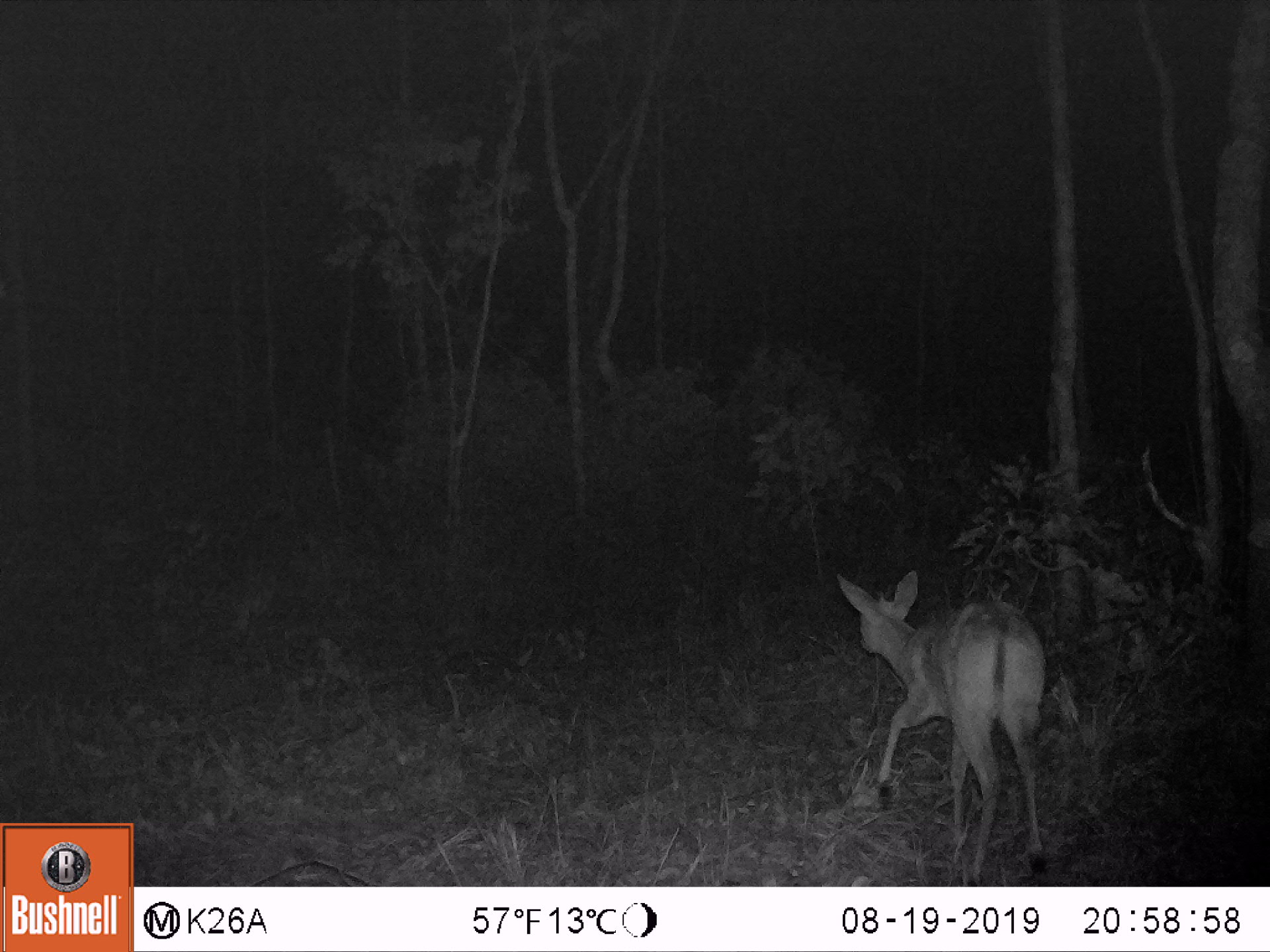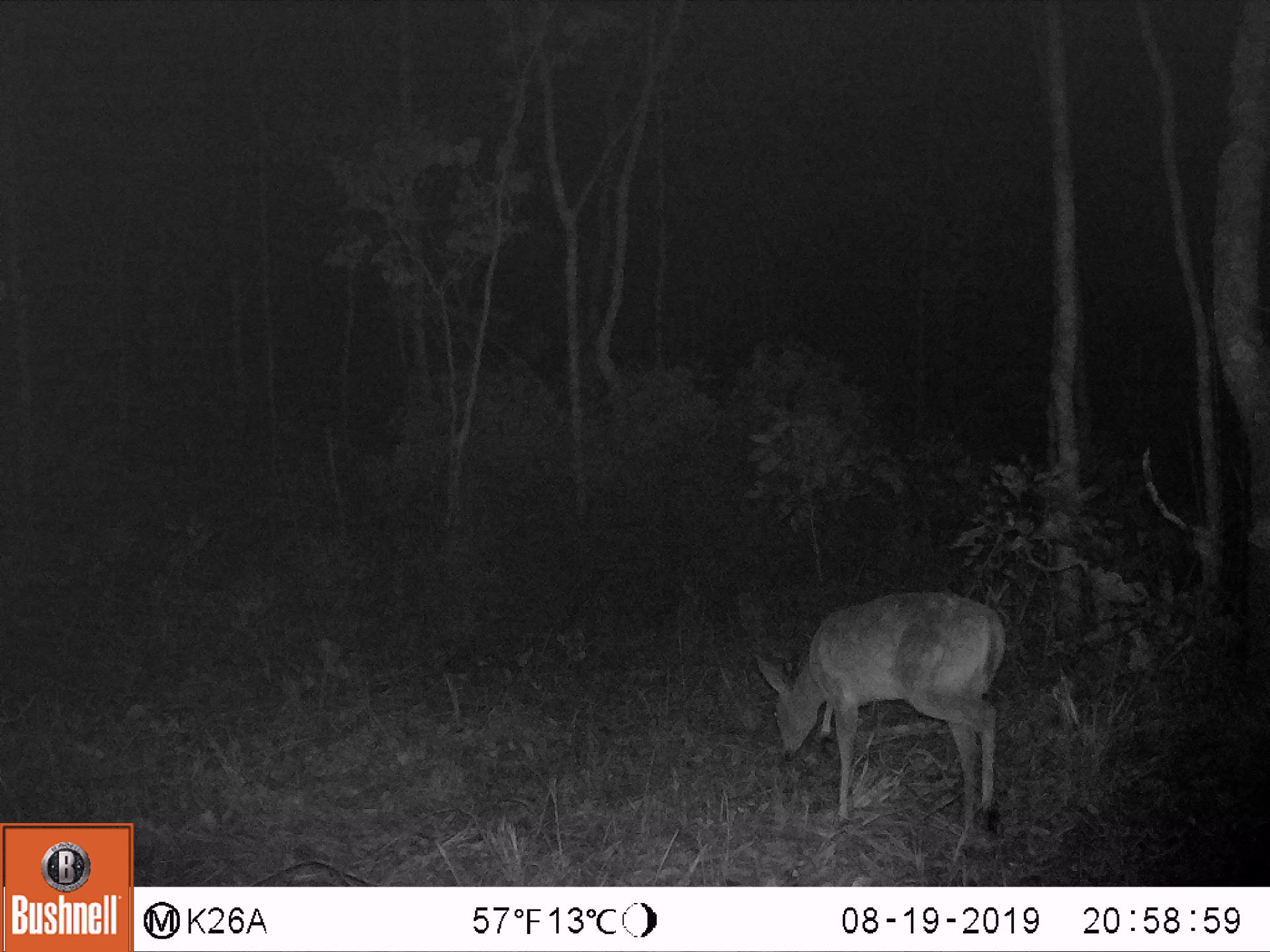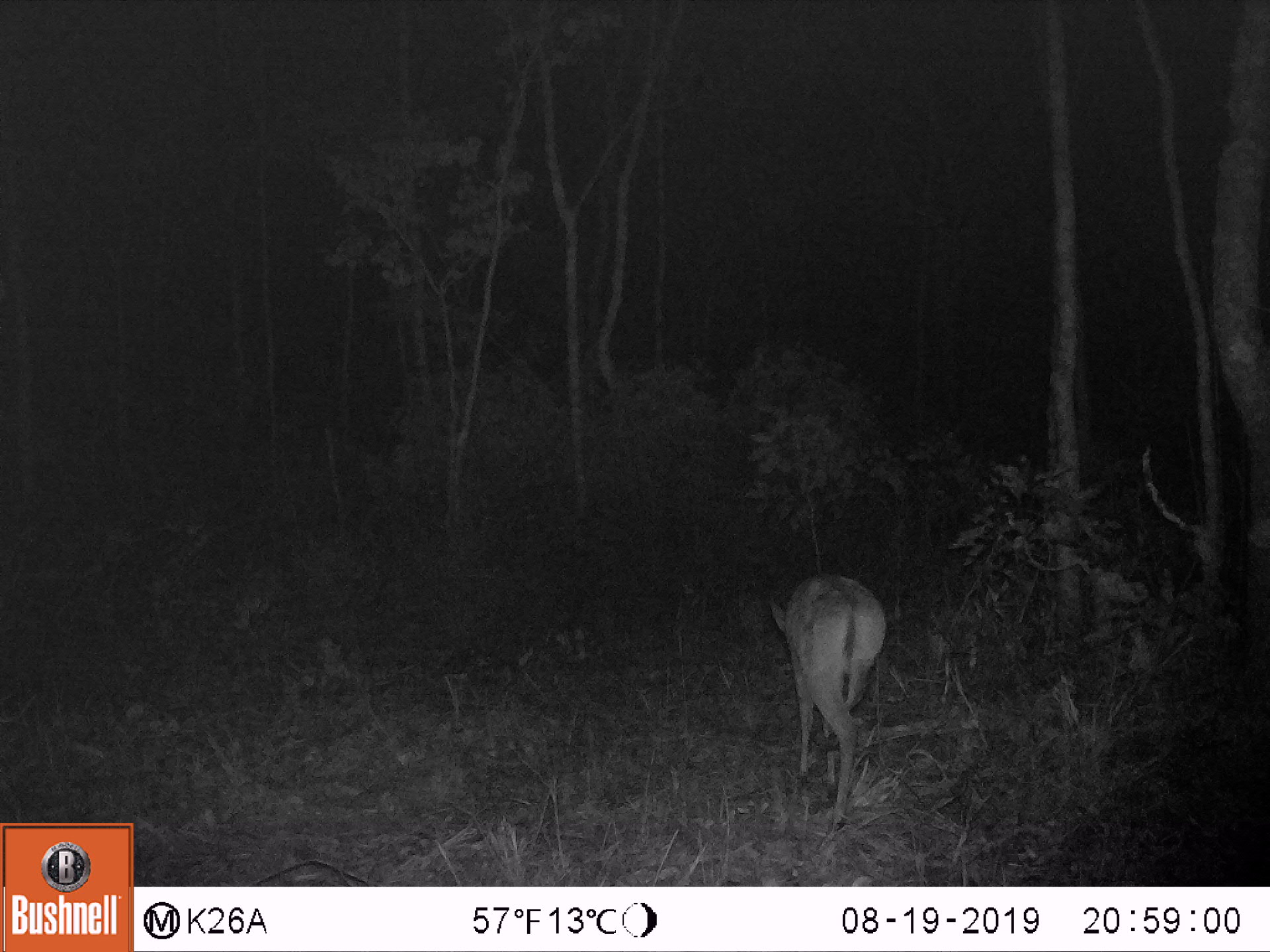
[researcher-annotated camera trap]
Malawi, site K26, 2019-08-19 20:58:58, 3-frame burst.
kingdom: Animalia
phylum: Chordata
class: Mammalia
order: Artiodactyla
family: Bovidae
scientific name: Antilopinae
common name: small antelope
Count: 1.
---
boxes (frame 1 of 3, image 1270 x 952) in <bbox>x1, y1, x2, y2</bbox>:
small antelope: <bbox>836, 570, 1047, 873</bbox>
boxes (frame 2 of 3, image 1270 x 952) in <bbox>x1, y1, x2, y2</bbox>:
small antelope: <bbox>756, 591, 1003, 832</bbox>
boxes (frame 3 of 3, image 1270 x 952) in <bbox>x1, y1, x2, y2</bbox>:
small antelope: <bbox>769, 572, 890, 824</bbox>